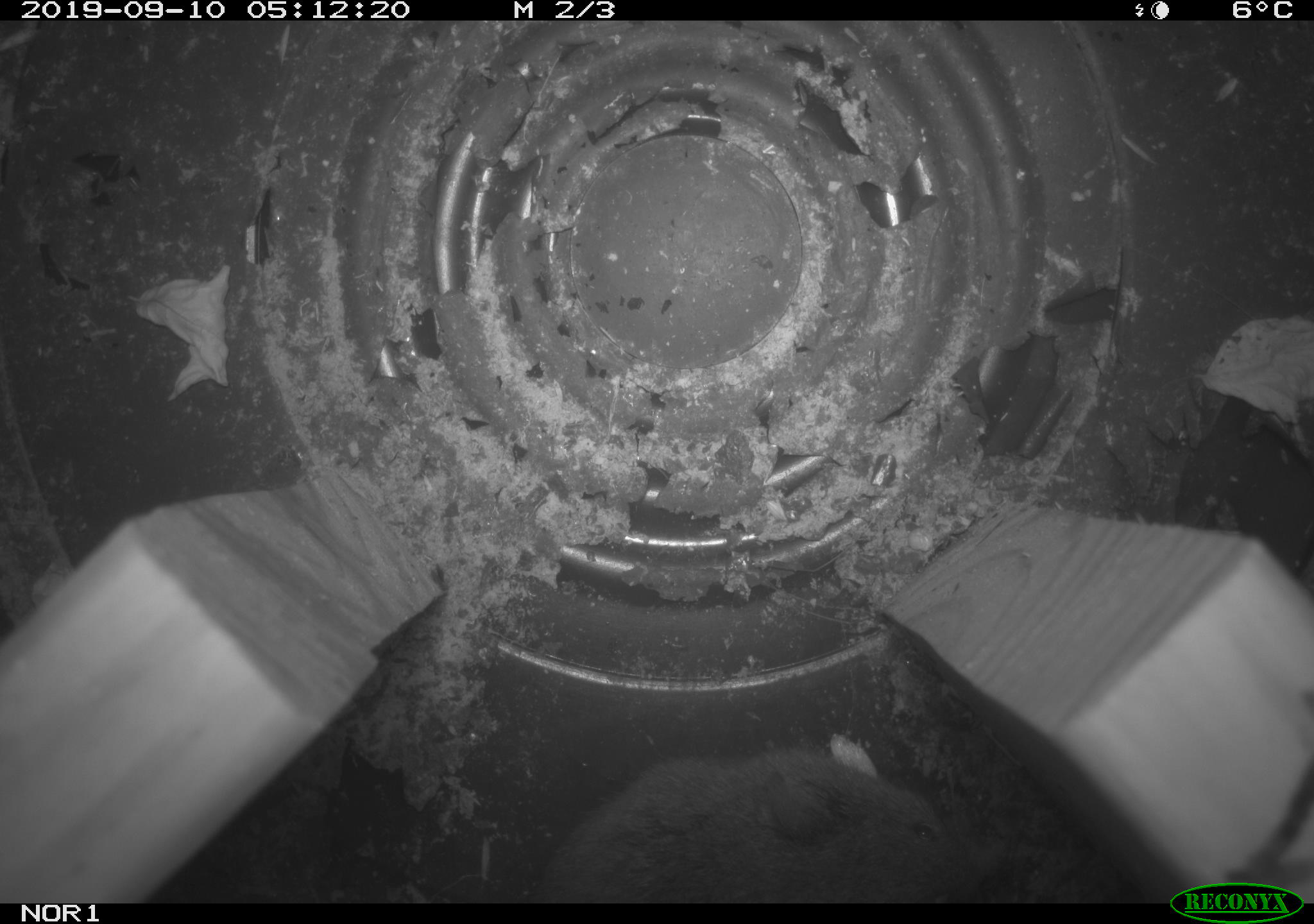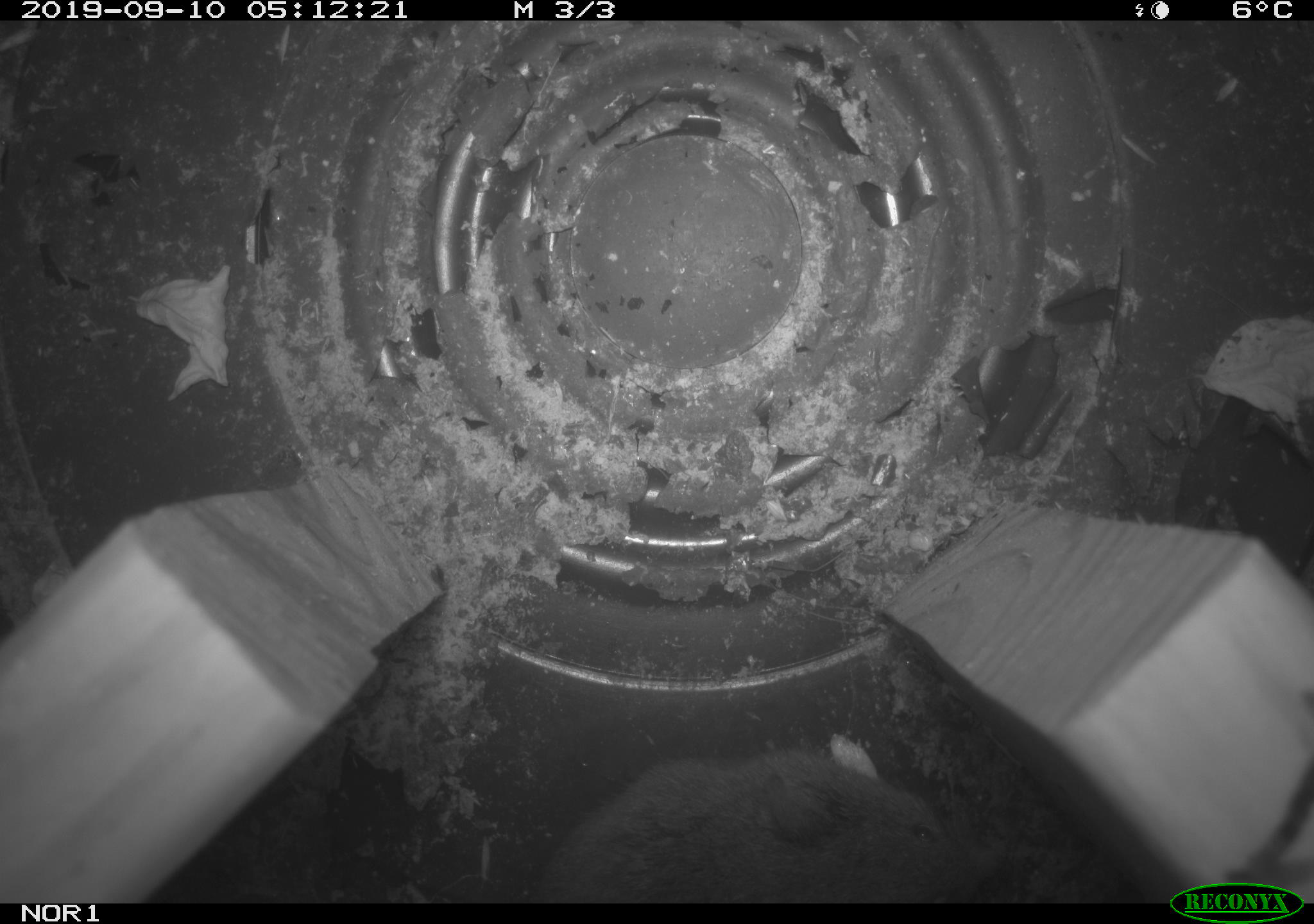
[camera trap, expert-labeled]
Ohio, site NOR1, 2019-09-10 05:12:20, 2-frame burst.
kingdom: Animalia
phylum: Chordata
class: Mammalia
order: Rodentia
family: Cricetidae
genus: Microtus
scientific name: Microtus pennsylvanicus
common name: meadow vole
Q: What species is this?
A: Meadow vole (Microtus pennsylvanicus).